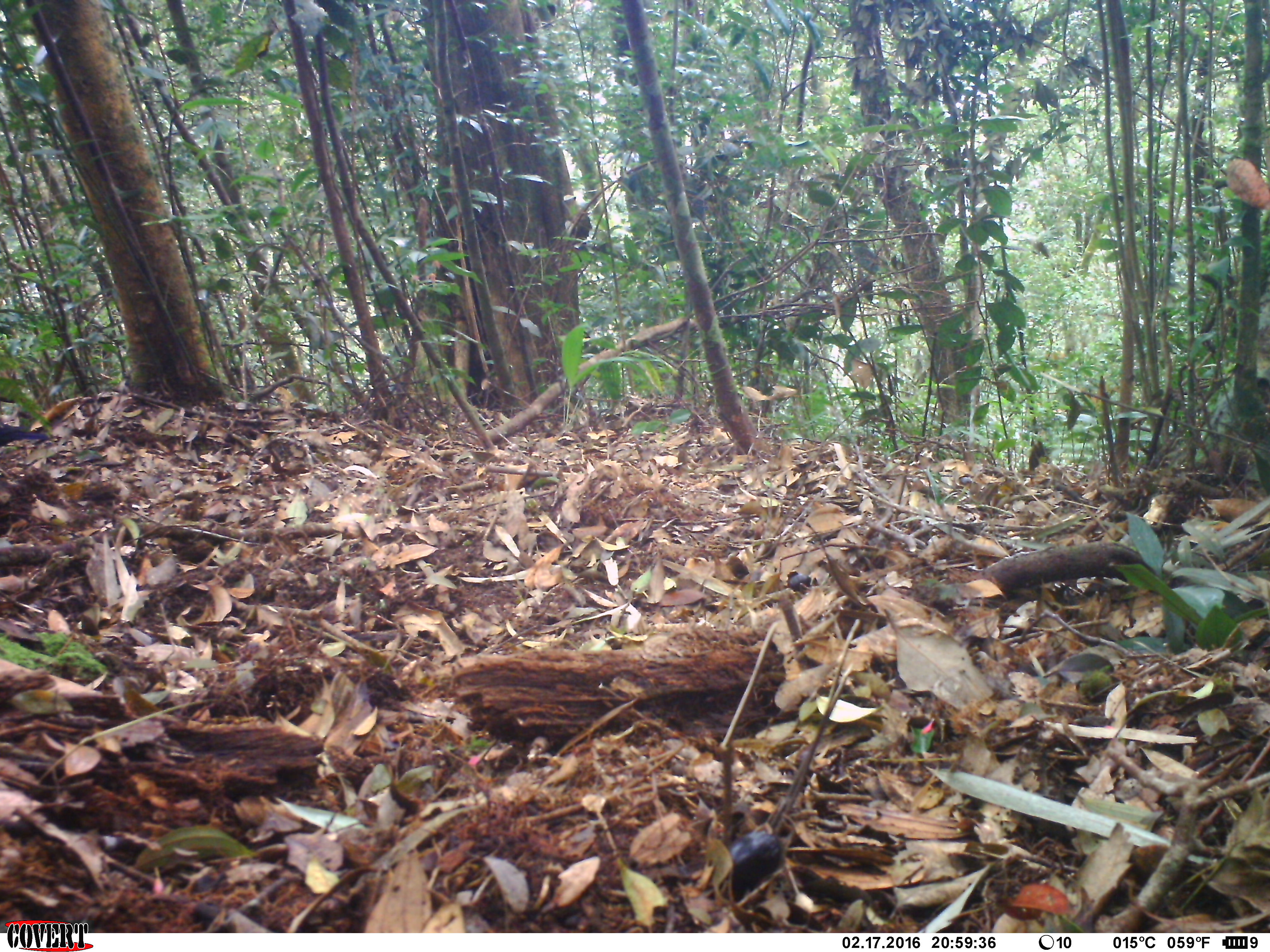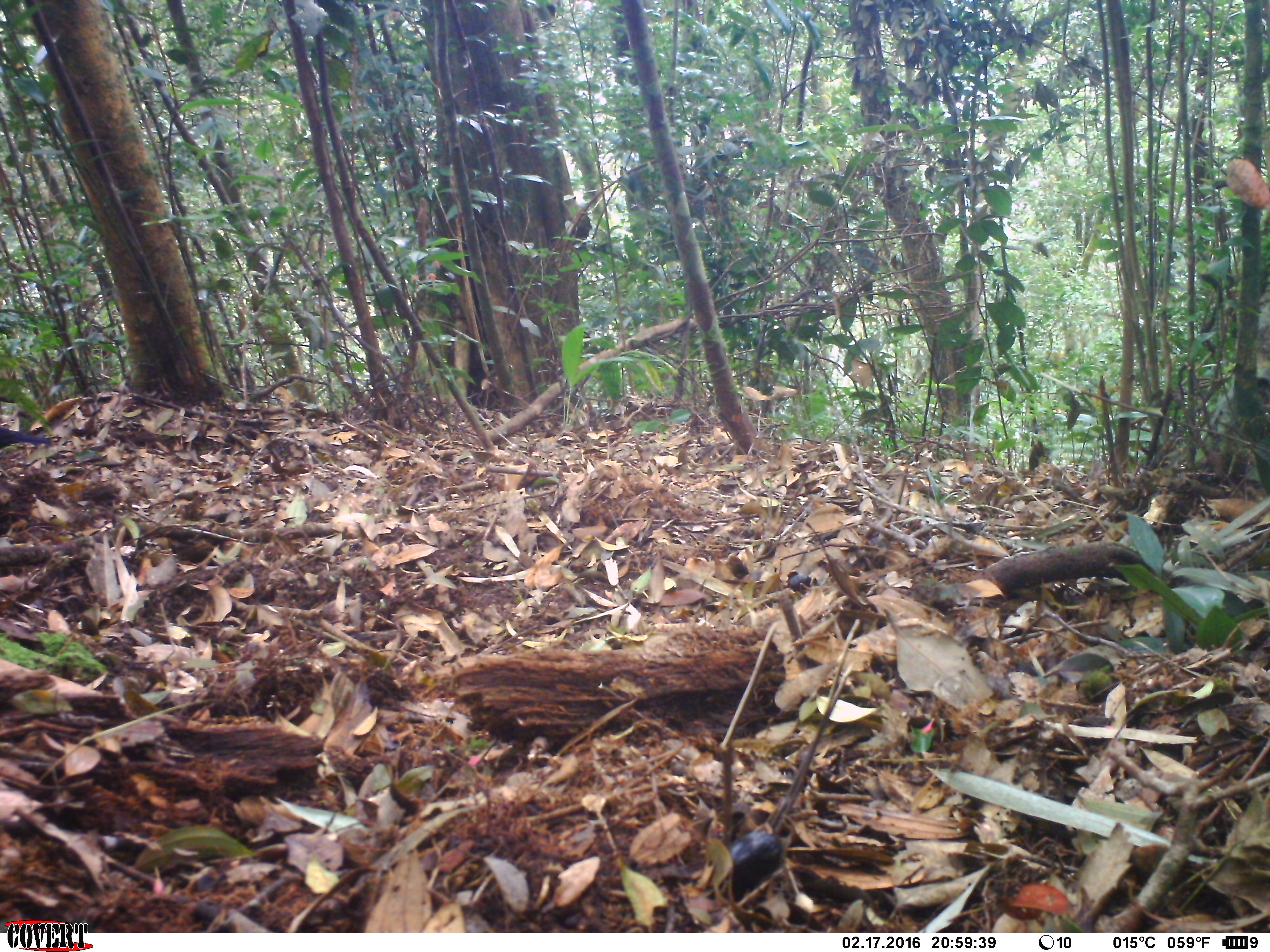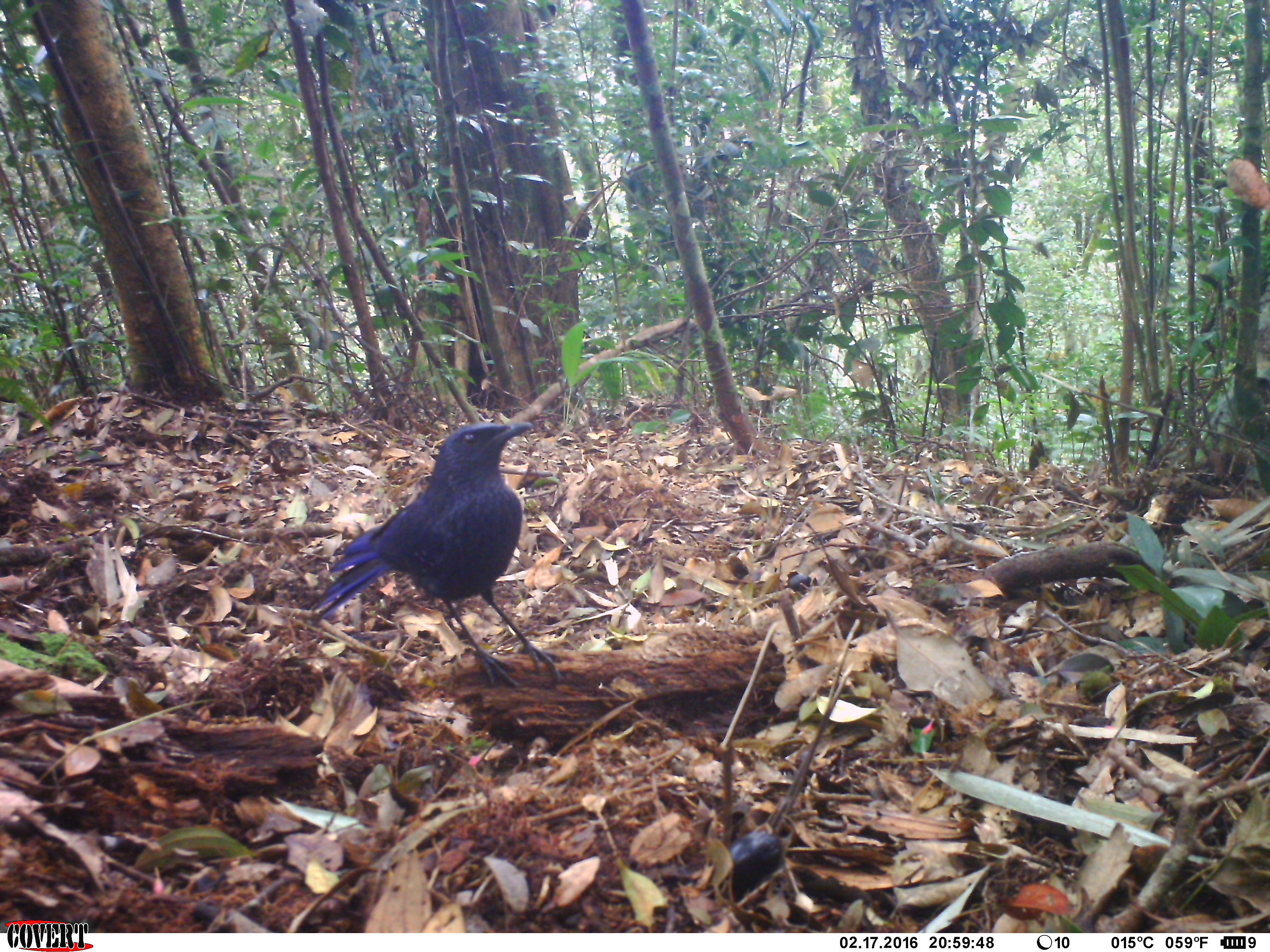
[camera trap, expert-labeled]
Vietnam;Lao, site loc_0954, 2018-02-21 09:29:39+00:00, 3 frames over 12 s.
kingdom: Animalia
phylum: Chordata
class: Aves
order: Passeriformes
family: Muscicapidae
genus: Myophonus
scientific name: Myophonus caeruleus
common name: blue whistling thrush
Blue whistling thrush (Myophonus caeruleus). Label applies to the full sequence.